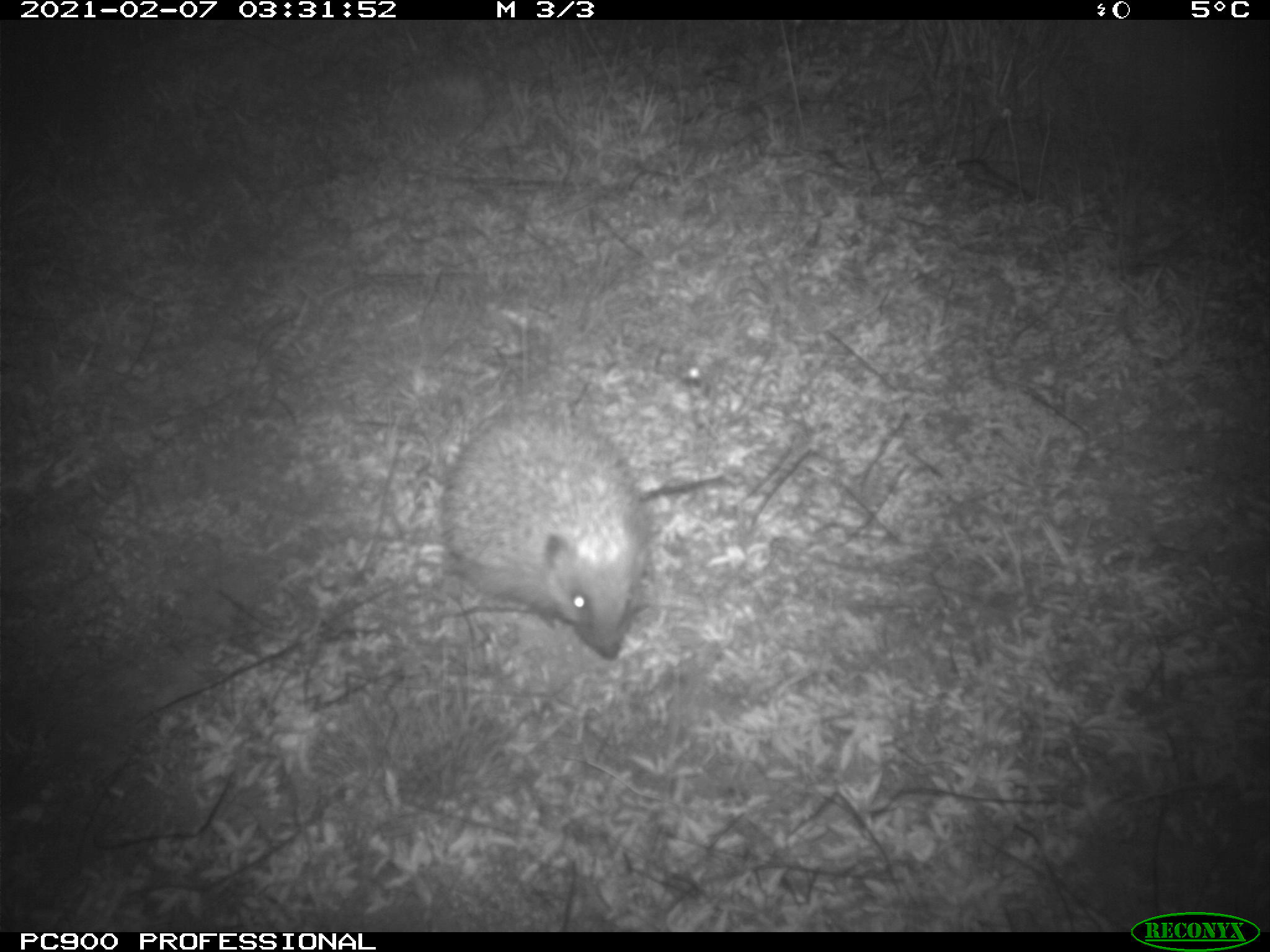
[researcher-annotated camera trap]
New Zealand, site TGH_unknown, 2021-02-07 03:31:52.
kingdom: Animalia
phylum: Chordata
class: Mammalia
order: Eulipotyphla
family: Erinaceidae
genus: Erinaceus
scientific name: Erinaceus europaeus europaeus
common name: european hedgehog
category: hedgehog